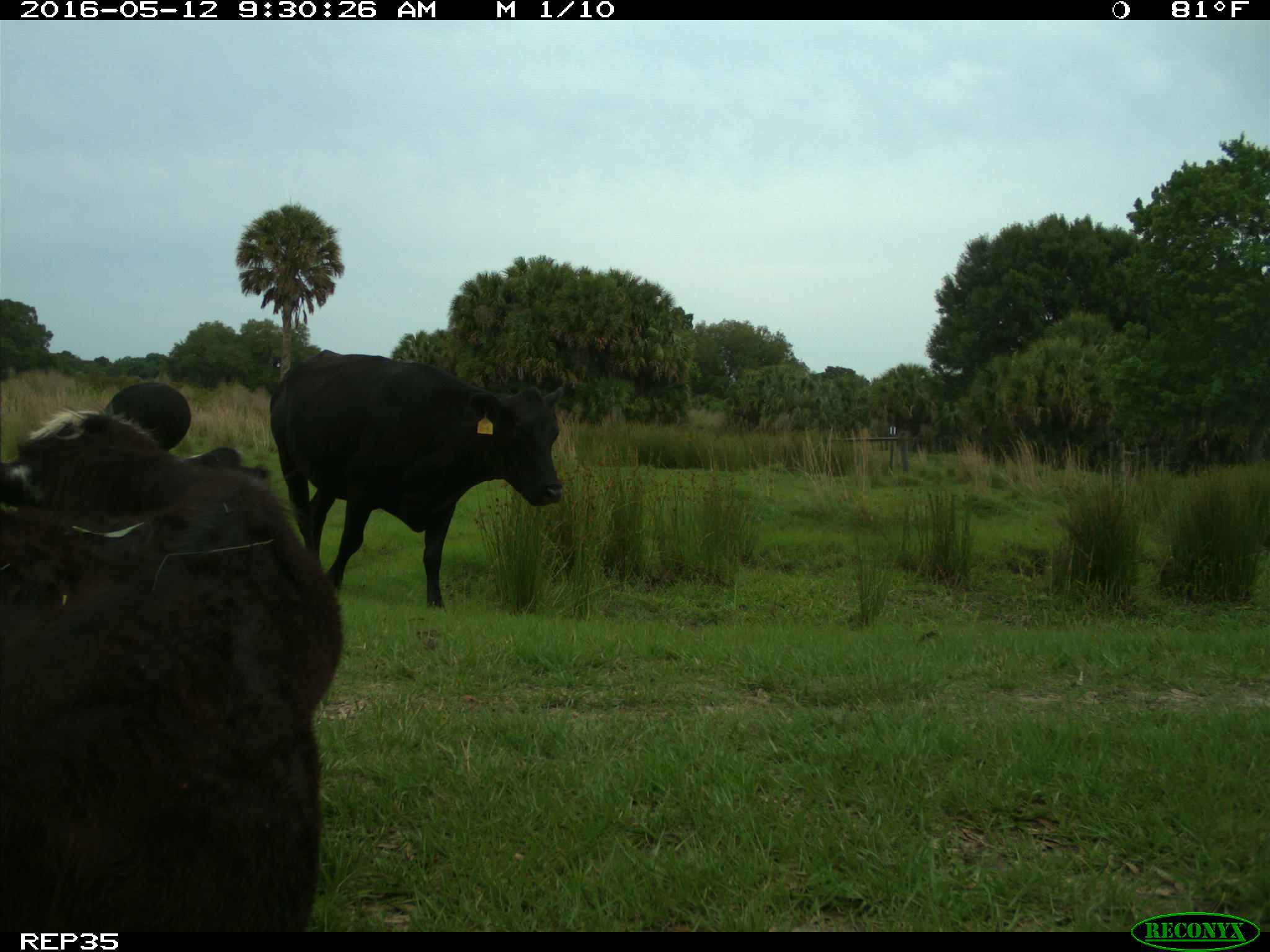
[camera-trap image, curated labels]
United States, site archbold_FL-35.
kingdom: Animalia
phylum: Chordata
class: Mammalia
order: Artiodactyla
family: Bovidae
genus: Bos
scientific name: Bos taurus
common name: domestic cow